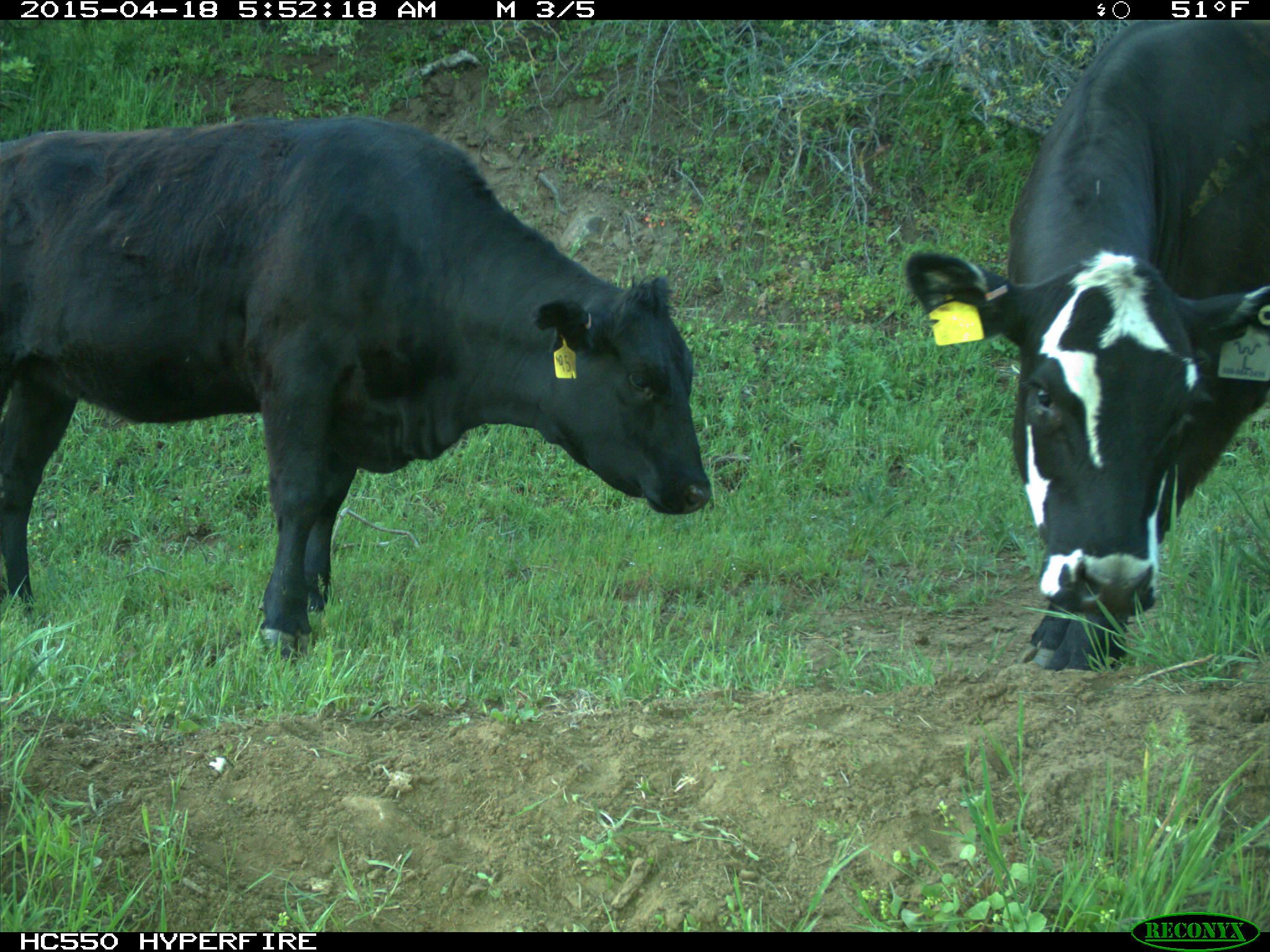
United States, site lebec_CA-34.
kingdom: Animalia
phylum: Chordata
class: Mammalia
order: Artiodactyla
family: Bovidae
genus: Bos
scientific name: Bos taurus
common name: domestic cow